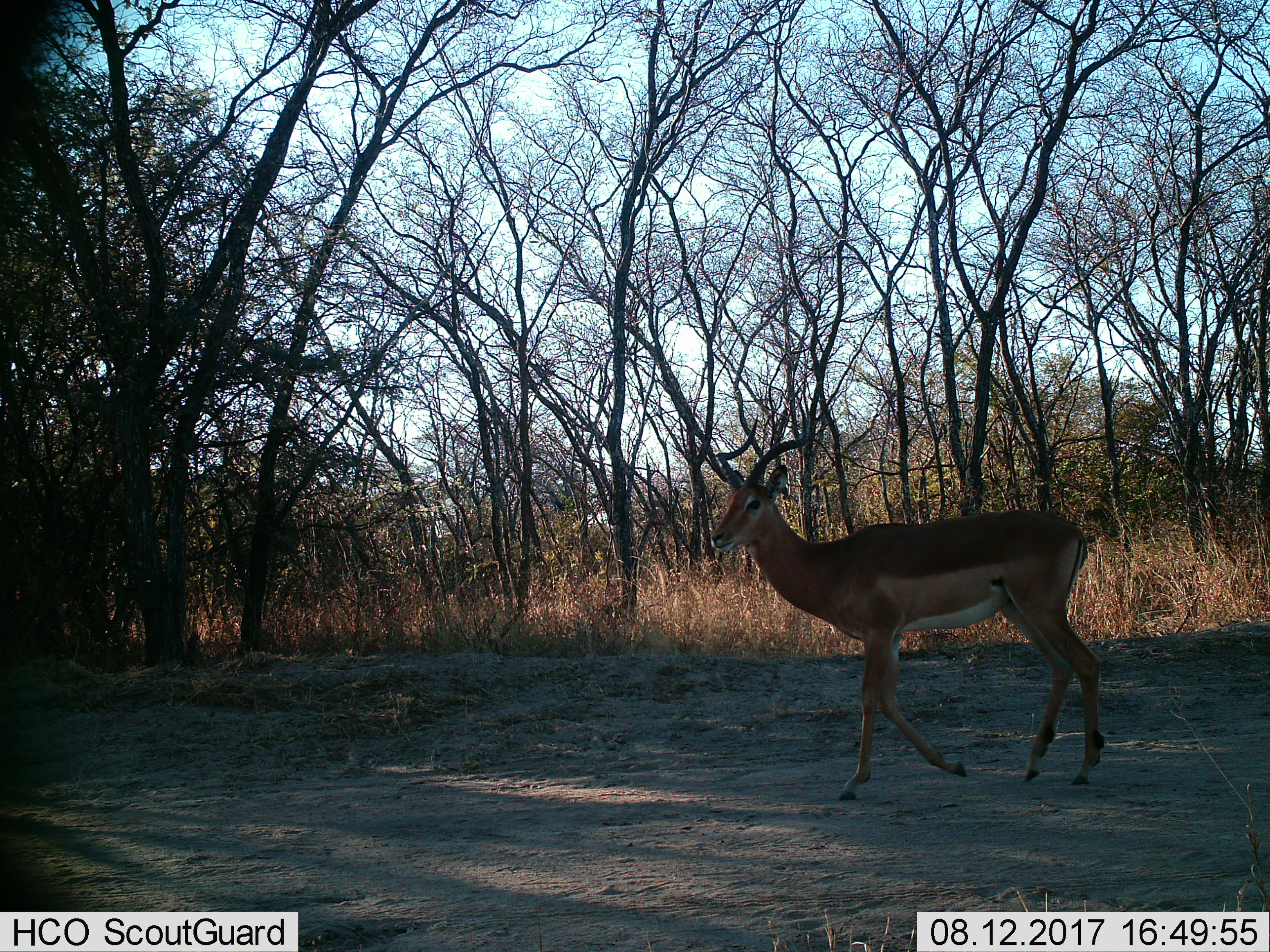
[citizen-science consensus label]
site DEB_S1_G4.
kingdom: Animalia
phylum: Chordata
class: Mammalia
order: Artiodactyla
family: Bovidae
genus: Aepyceros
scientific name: Aepyceros melampus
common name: impala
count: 1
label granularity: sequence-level